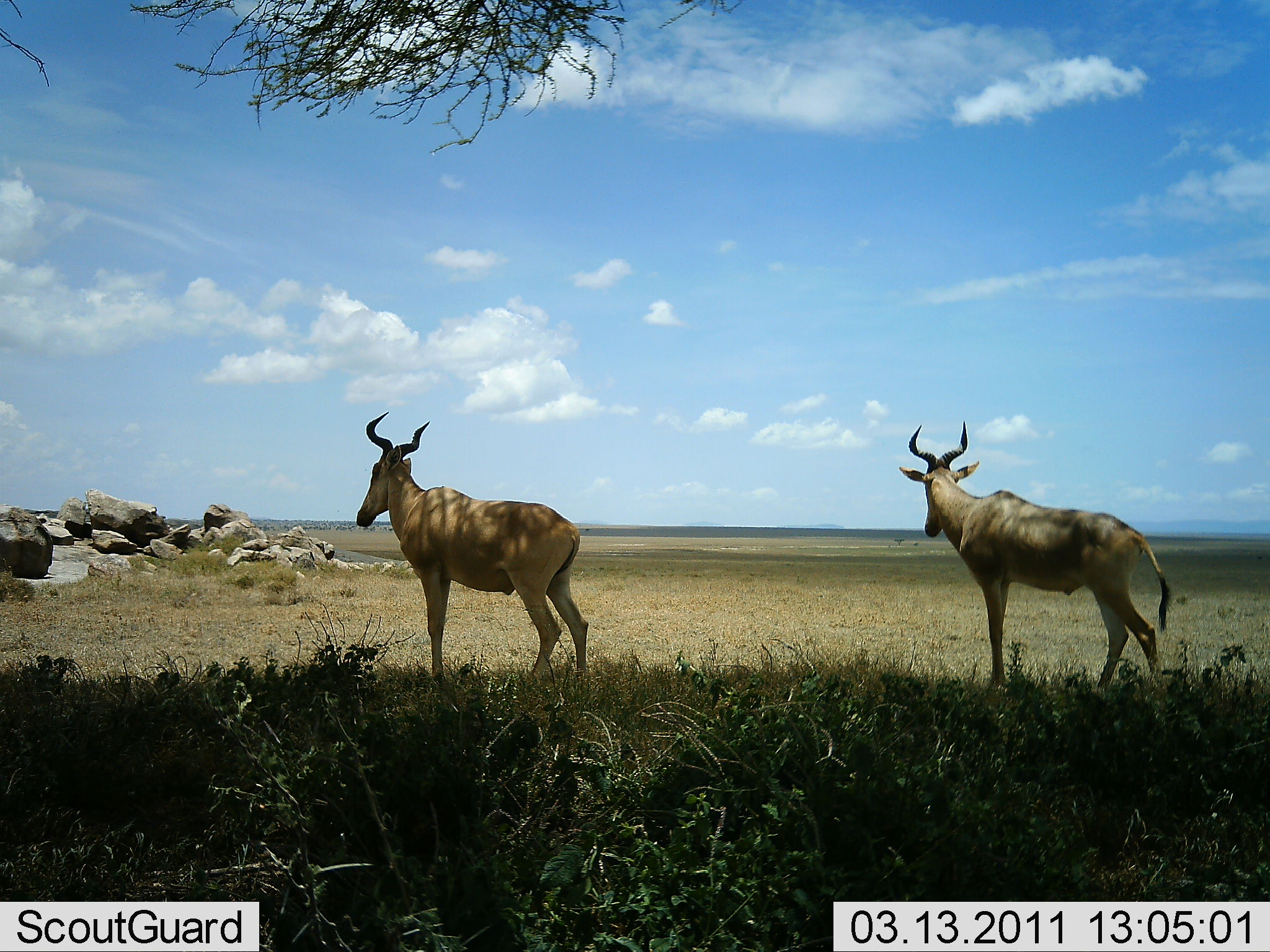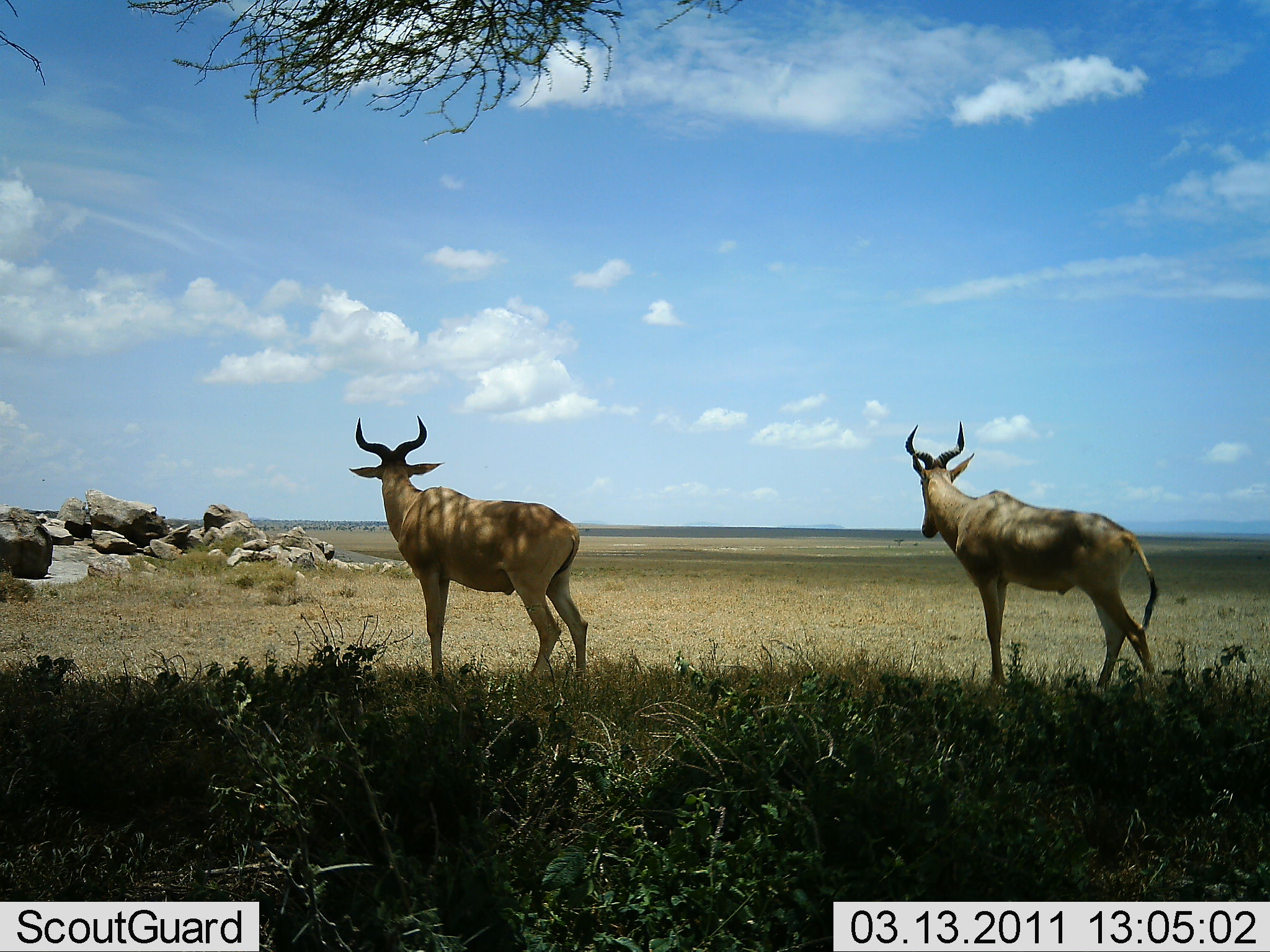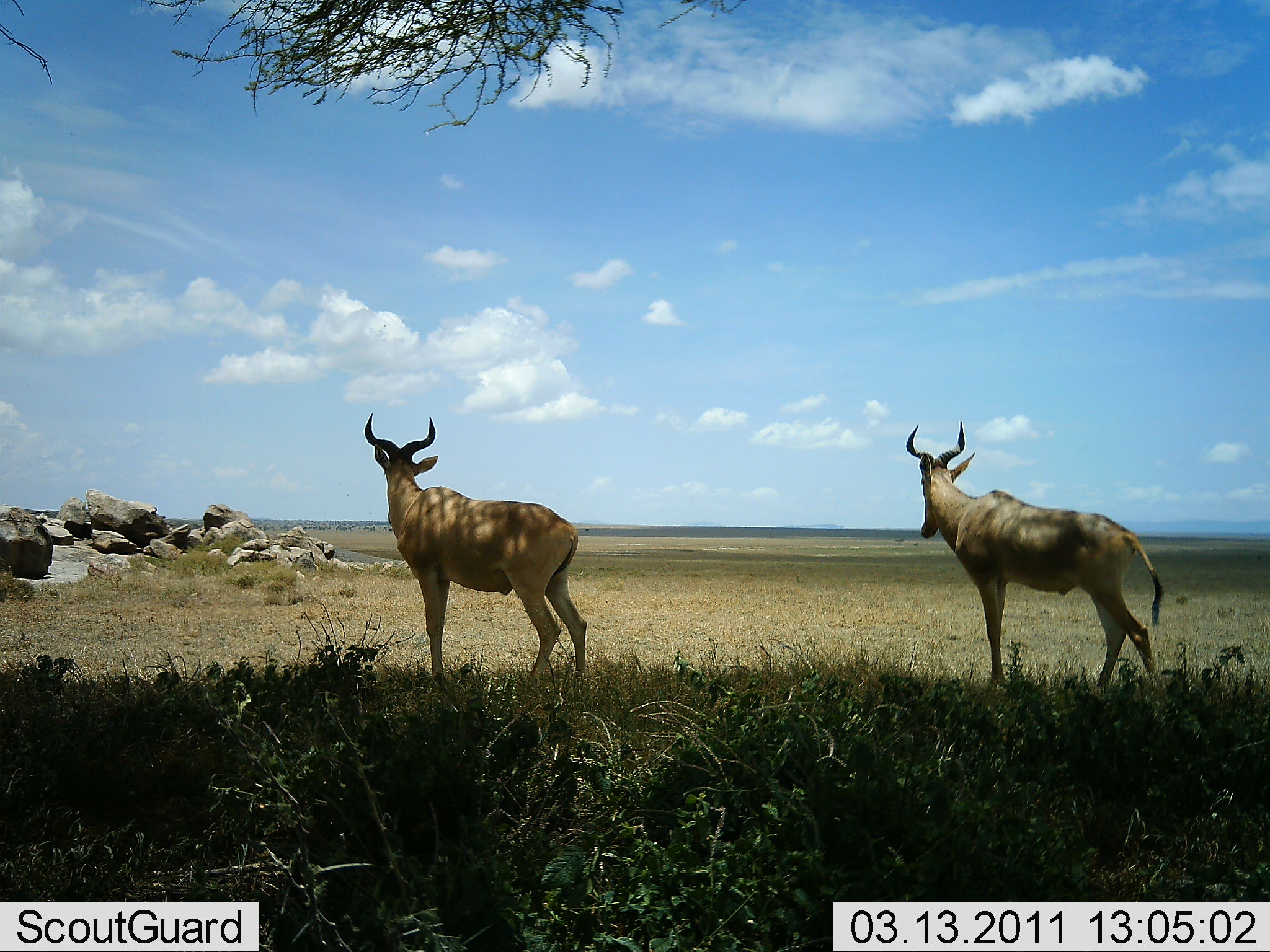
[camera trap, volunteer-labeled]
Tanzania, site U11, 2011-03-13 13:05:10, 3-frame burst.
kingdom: Animalia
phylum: Chordata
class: Mammalia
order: Artiodactyla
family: Bovidae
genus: Alcelaphus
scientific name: Alcelaphus buselaphus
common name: hartebeest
Hartebeest (Alcelaphus buselaphus), count 2. Behavior (volunteer vote fractions): standing 100%, resting 0%, moving 0%, interacting 0%. Young present (vote fraction): 0%. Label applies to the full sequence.